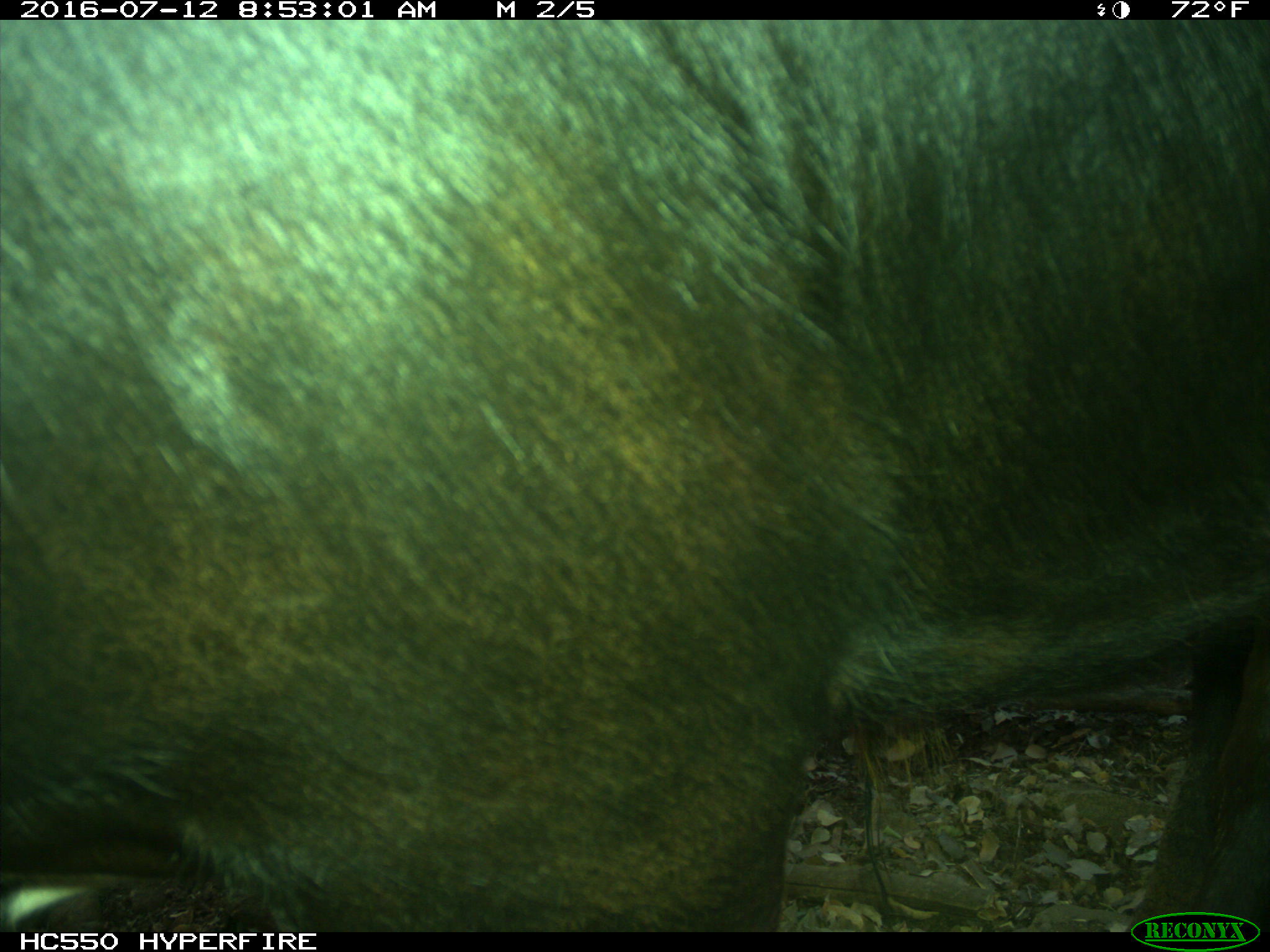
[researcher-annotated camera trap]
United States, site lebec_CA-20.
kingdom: Animalia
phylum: Chordata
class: Mammalia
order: Artiodactyla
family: Bovidae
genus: Bos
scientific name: Bos taurus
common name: domestic cow